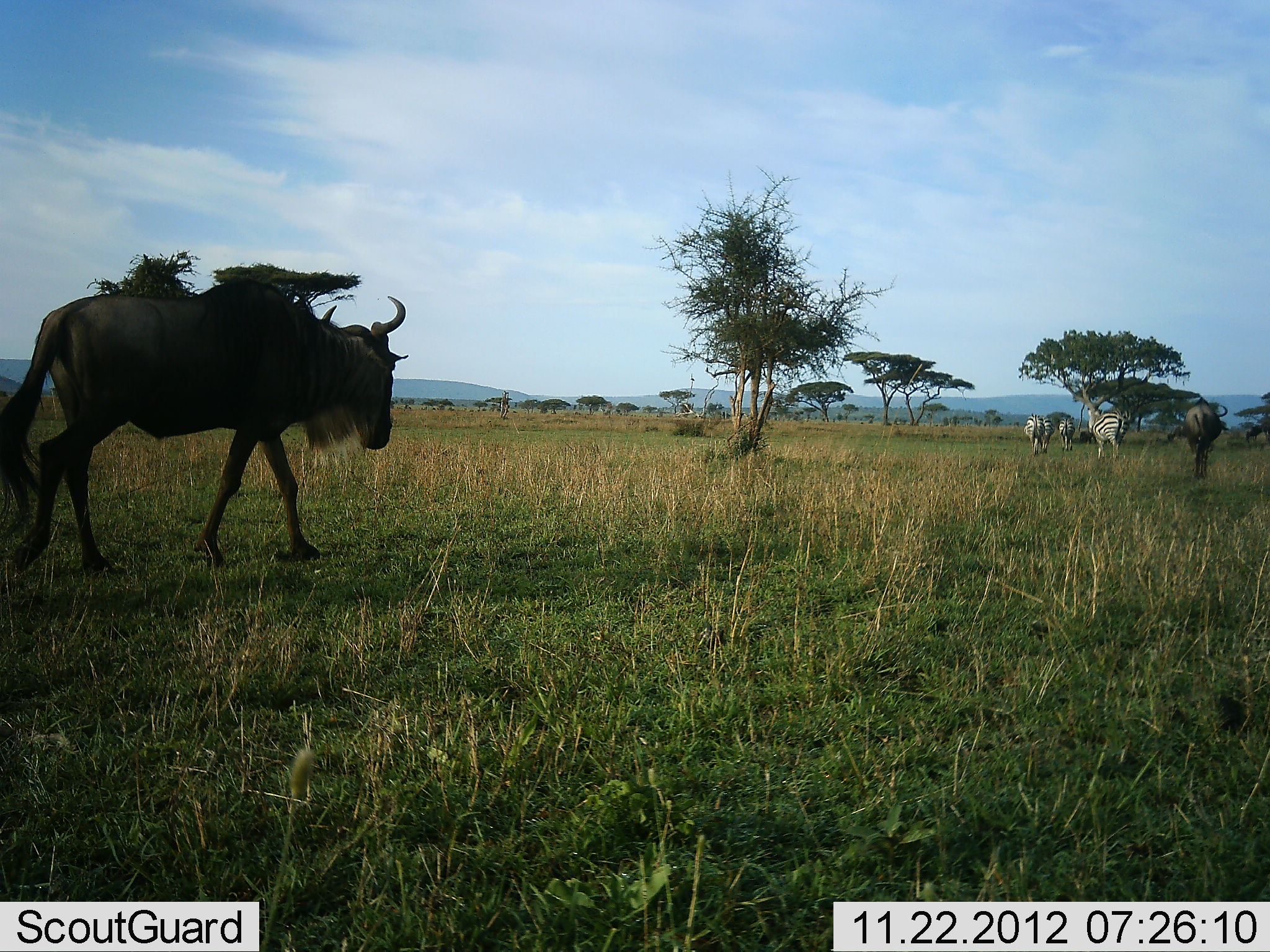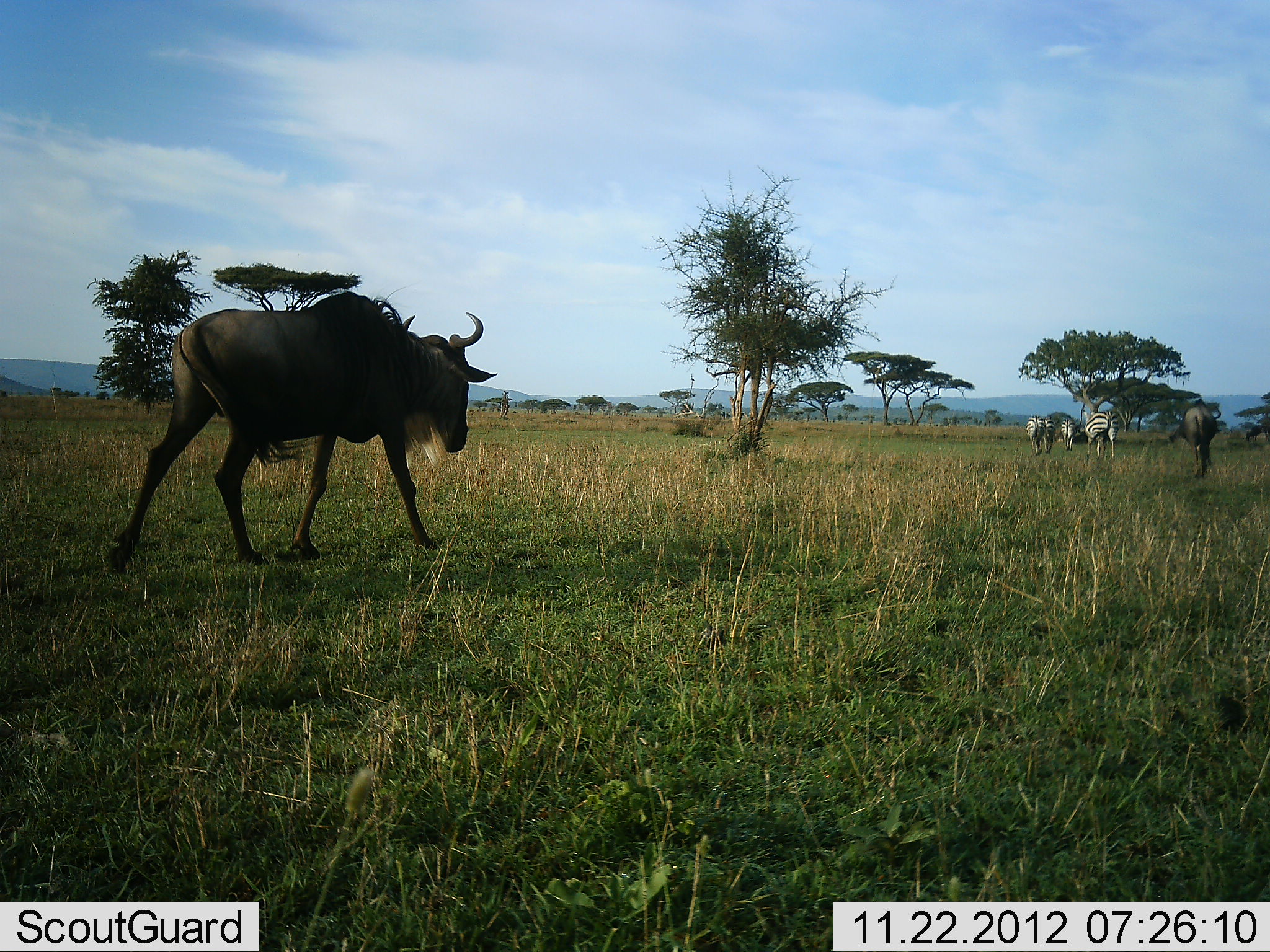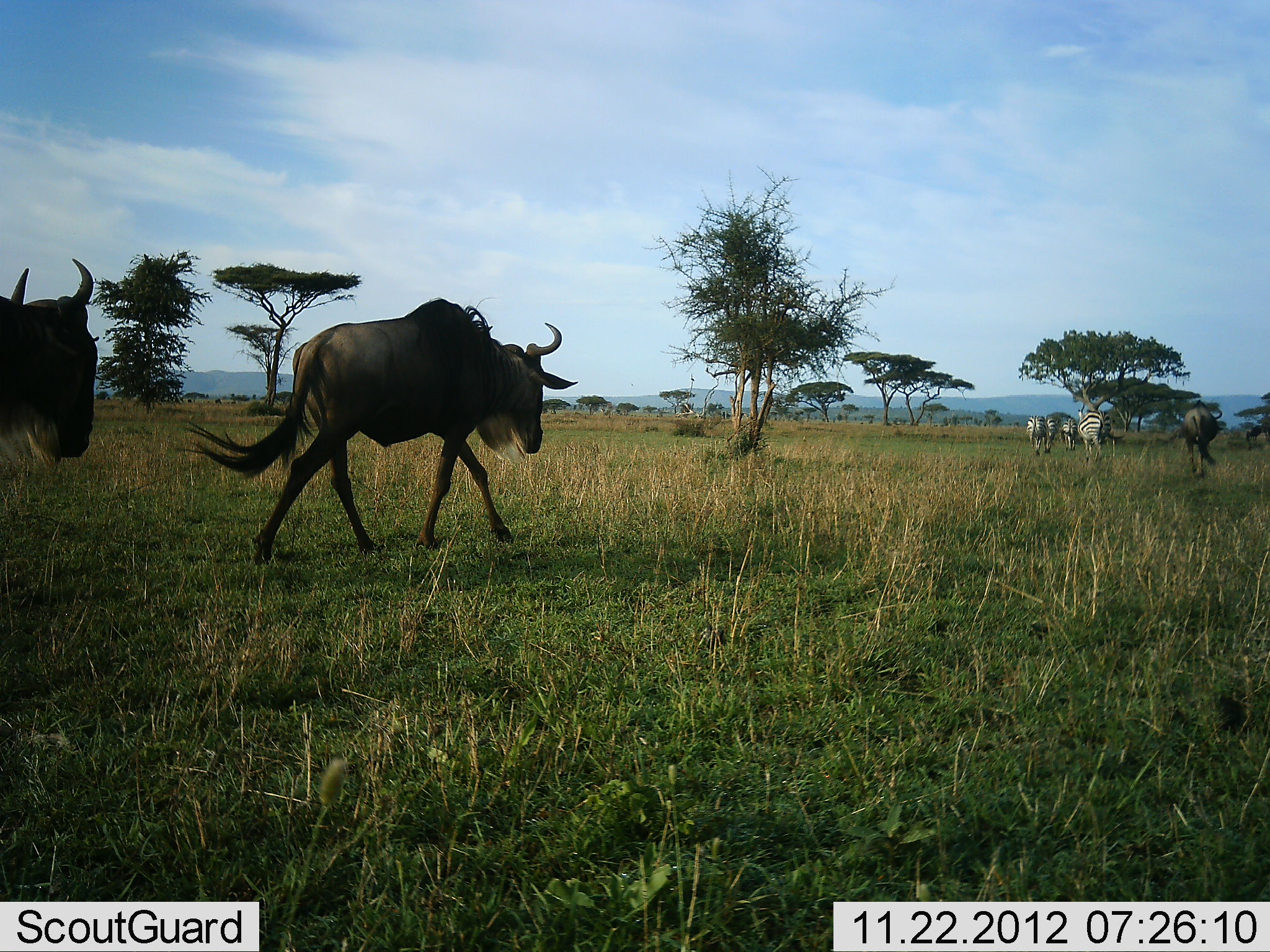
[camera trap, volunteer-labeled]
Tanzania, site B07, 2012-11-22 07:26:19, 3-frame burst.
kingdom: Animalia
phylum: Chordata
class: Mammalia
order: Artiodactyla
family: Bovidae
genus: Connochaetes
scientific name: Connochaetes taurinus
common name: blue wildebeest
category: wildebeest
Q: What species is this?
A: Wildebeest (blue wildebeest) (Connochaetes taurinus).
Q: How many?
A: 3.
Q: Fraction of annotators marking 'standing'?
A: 8%.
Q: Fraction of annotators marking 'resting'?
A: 0%.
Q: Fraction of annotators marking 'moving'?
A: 100%.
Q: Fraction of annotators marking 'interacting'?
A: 0%.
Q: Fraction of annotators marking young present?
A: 0%.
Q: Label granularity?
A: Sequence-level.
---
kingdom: Animalia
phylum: Chordata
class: Mammalia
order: Perissodactyla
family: Equidae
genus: Equus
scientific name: Equus quagga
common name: plains zebra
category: zebra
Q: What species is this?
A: Zebra (plains zebra) (Equus quagga).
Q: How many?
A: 4.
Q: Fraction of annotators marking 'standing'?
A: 0%.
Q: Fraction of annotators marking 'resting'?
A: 0%.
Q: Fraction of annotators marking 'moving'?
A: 90%.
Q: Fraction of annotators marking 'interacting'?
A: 0%.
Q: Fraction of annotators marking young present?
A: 0%.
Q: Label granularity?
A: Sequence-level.